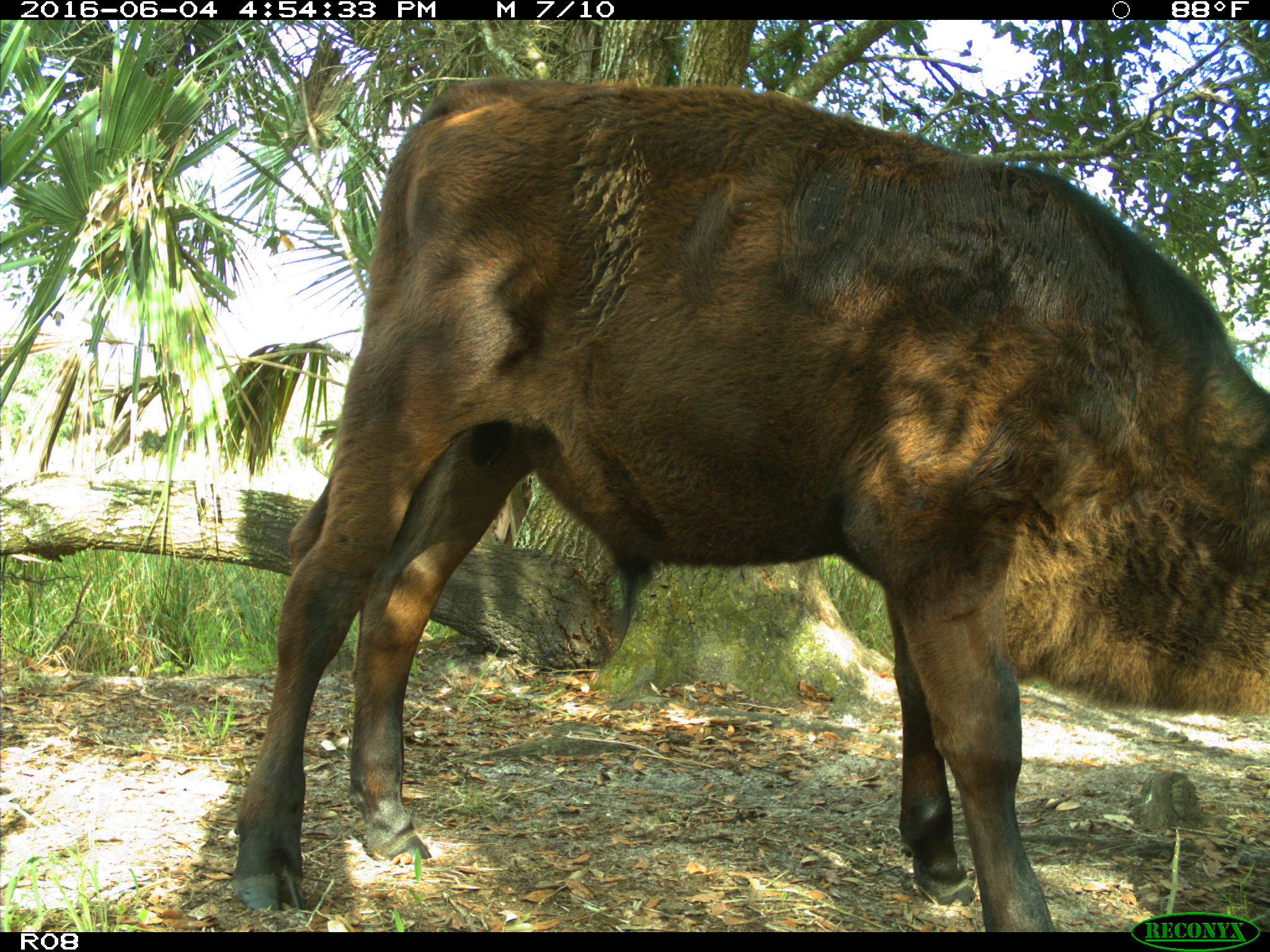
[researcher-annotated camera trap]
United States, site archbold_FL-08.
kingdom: Animalia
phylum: Chordata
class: Mammalia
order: Artiodactyla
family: Bovidae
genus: Bos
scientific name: Bos taurus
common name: domestic cow